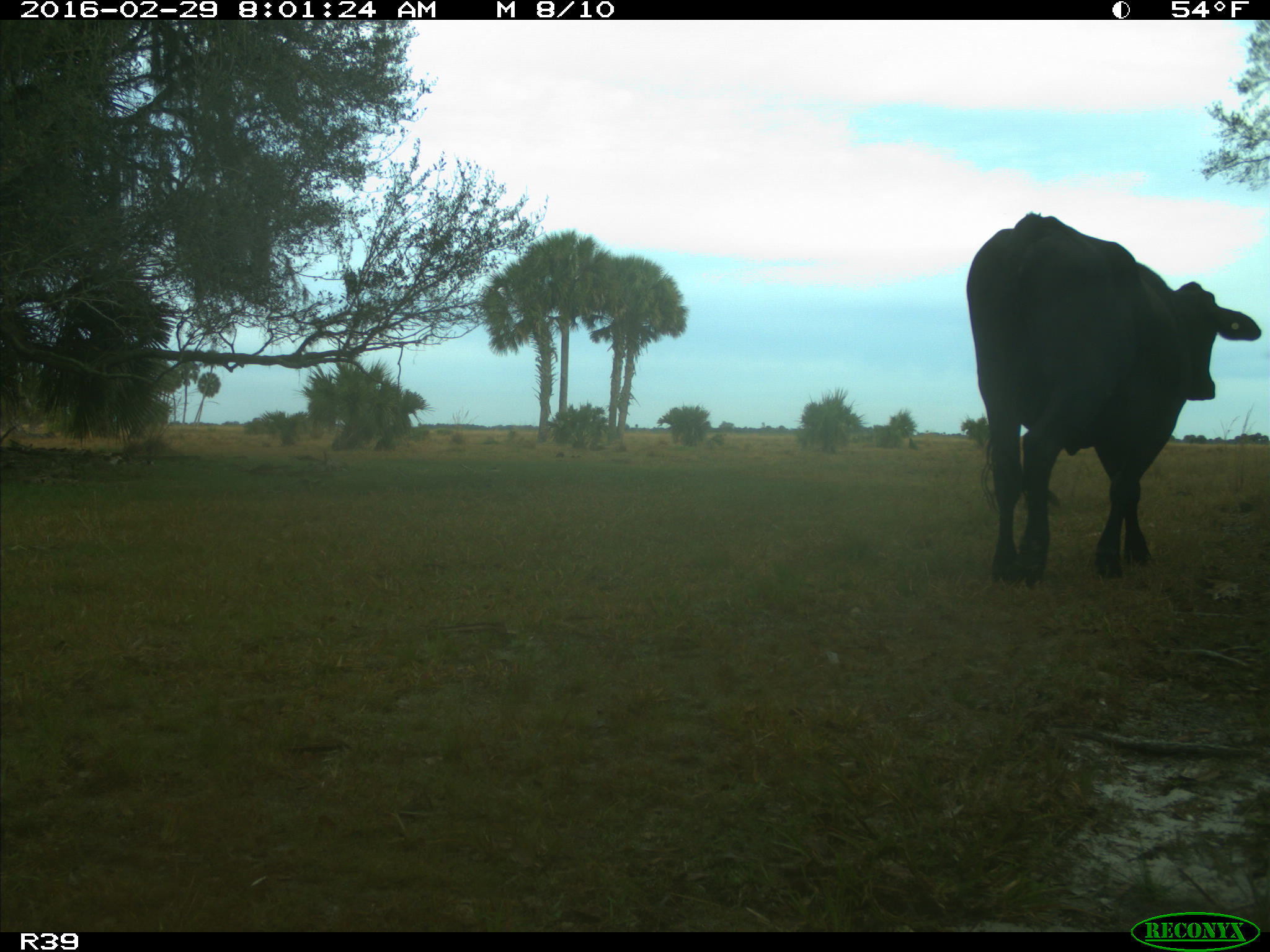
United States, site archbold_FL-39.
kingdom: Animalia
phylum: Chordata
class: Mammalia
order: Artiodactyla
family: Bovidae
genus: Bos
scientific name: Bos taurus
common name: domestic cow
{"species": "Bos taurus (domestic cow)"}